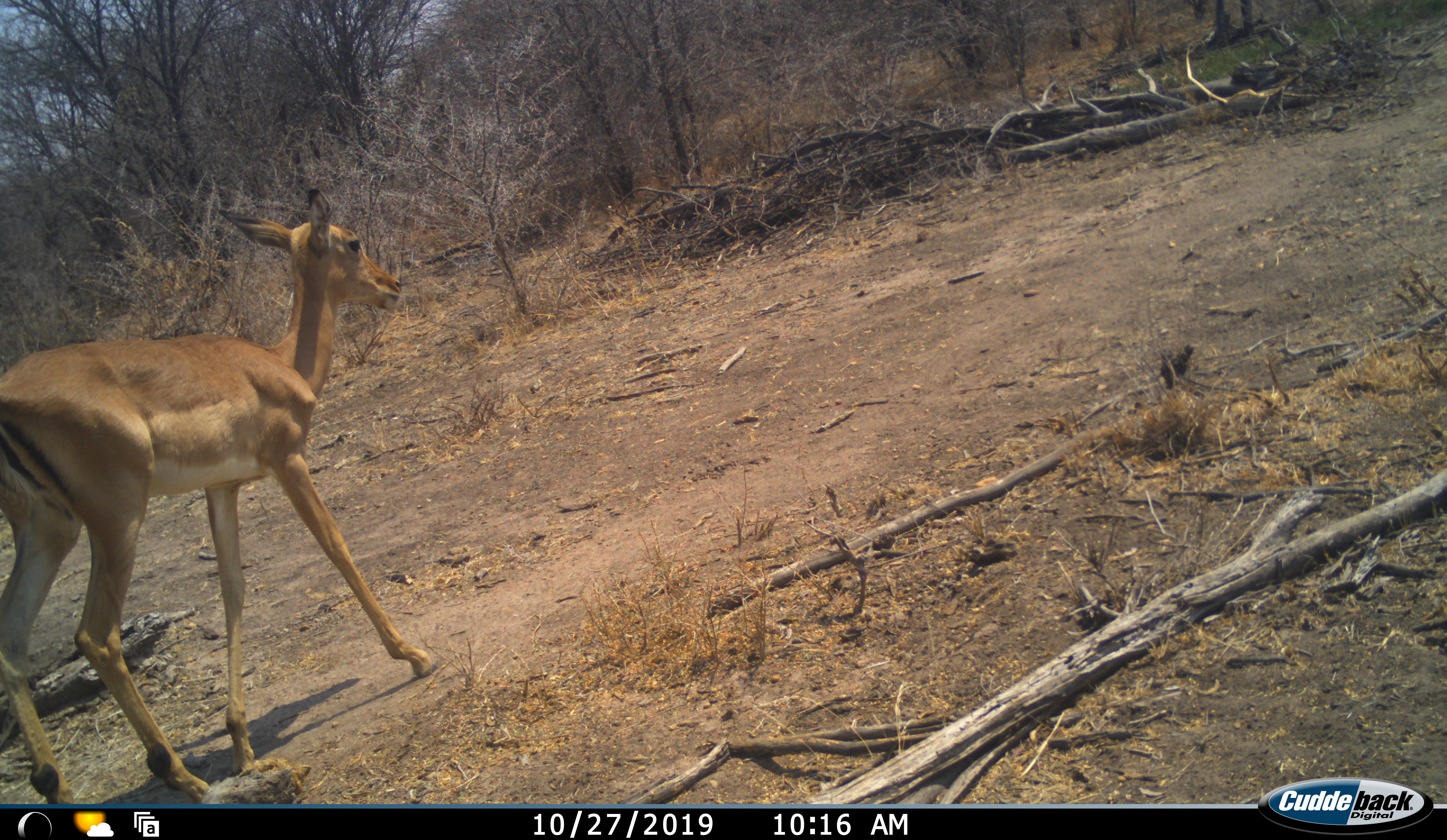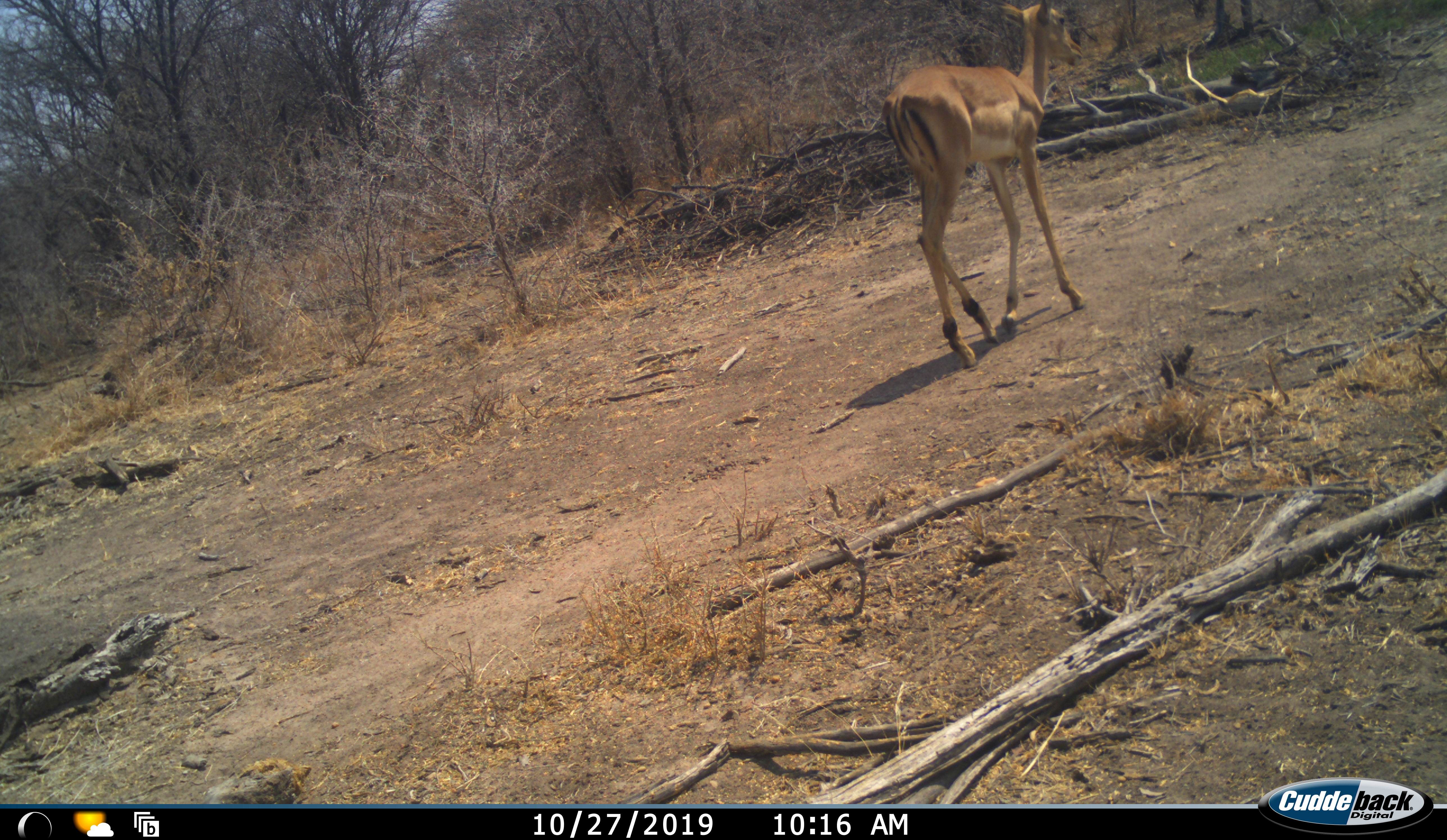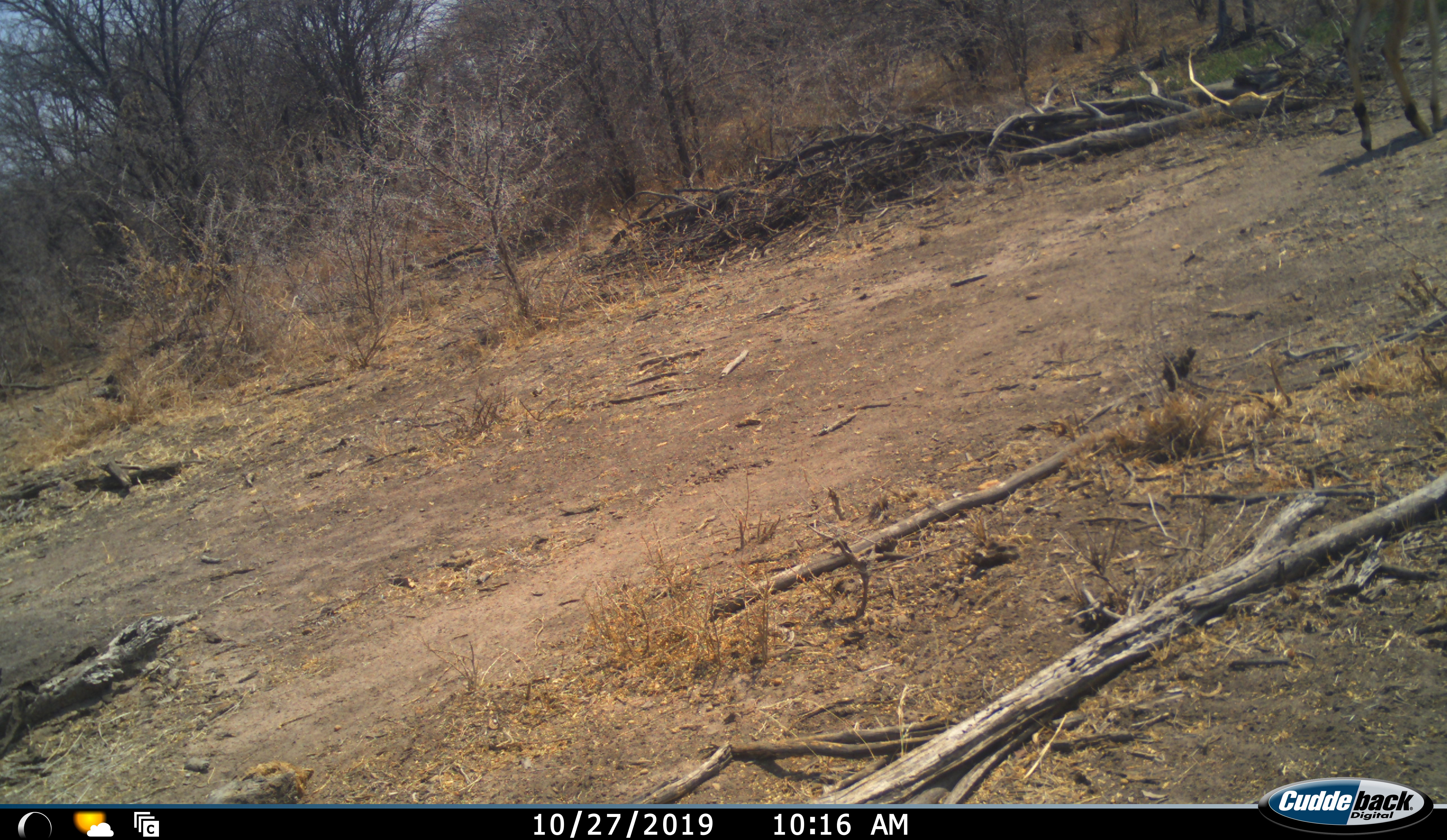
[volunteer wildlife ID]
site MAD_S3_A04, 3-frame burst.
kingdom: Animalia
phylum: Chordata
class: Mammalia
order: Artiodactyla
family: Bovidae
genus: Aepyceros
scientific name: Aepyceros melampus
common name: impala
Impala (Aepyceros melampus), count 1. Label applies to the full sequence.